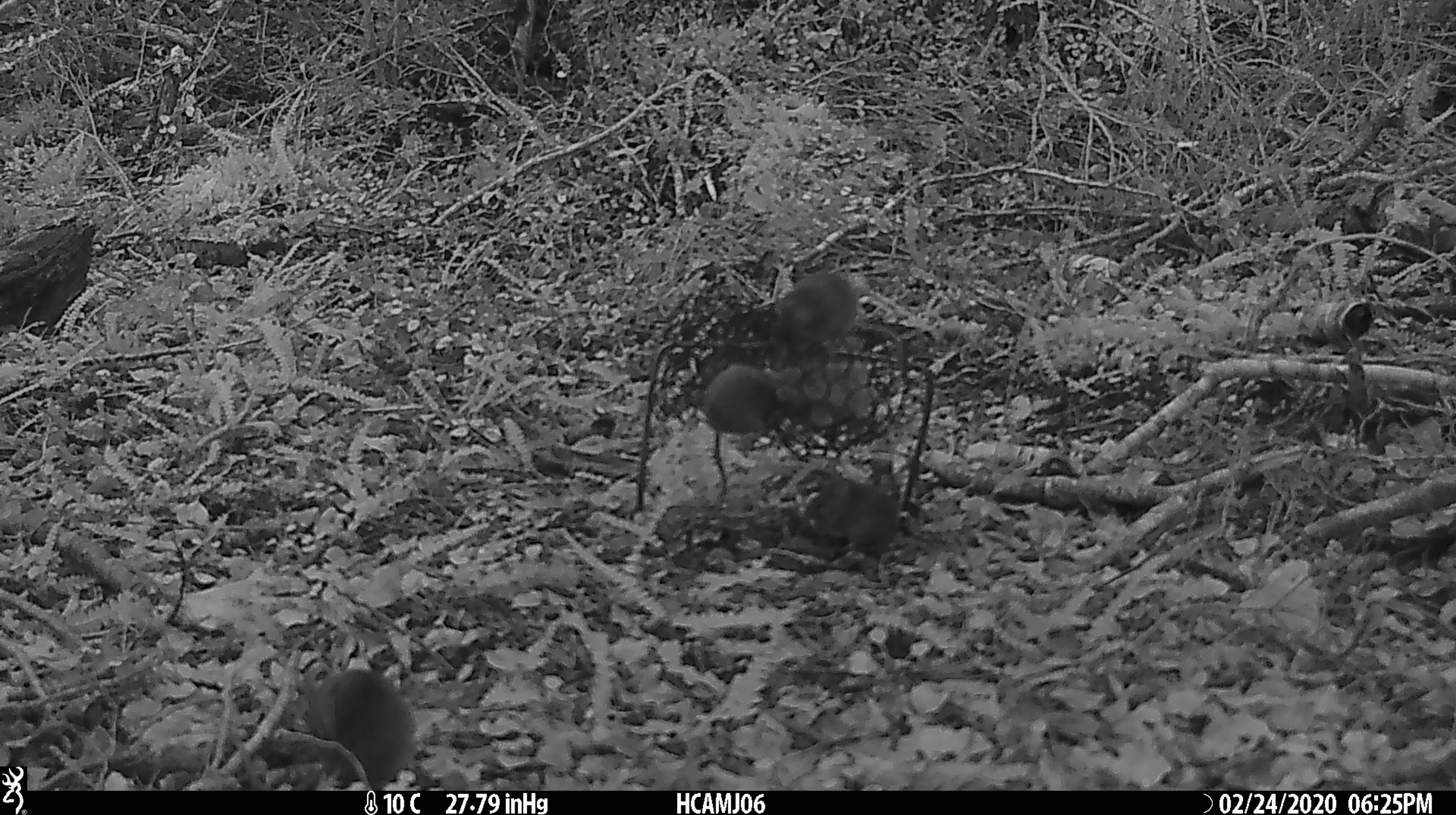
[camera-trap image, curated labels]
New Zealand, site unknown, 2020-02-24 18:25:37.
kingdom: Animalia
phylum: Chordata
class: Mammalia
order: Rodentia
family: Muridae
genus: Mus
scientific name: Mus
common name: mouse